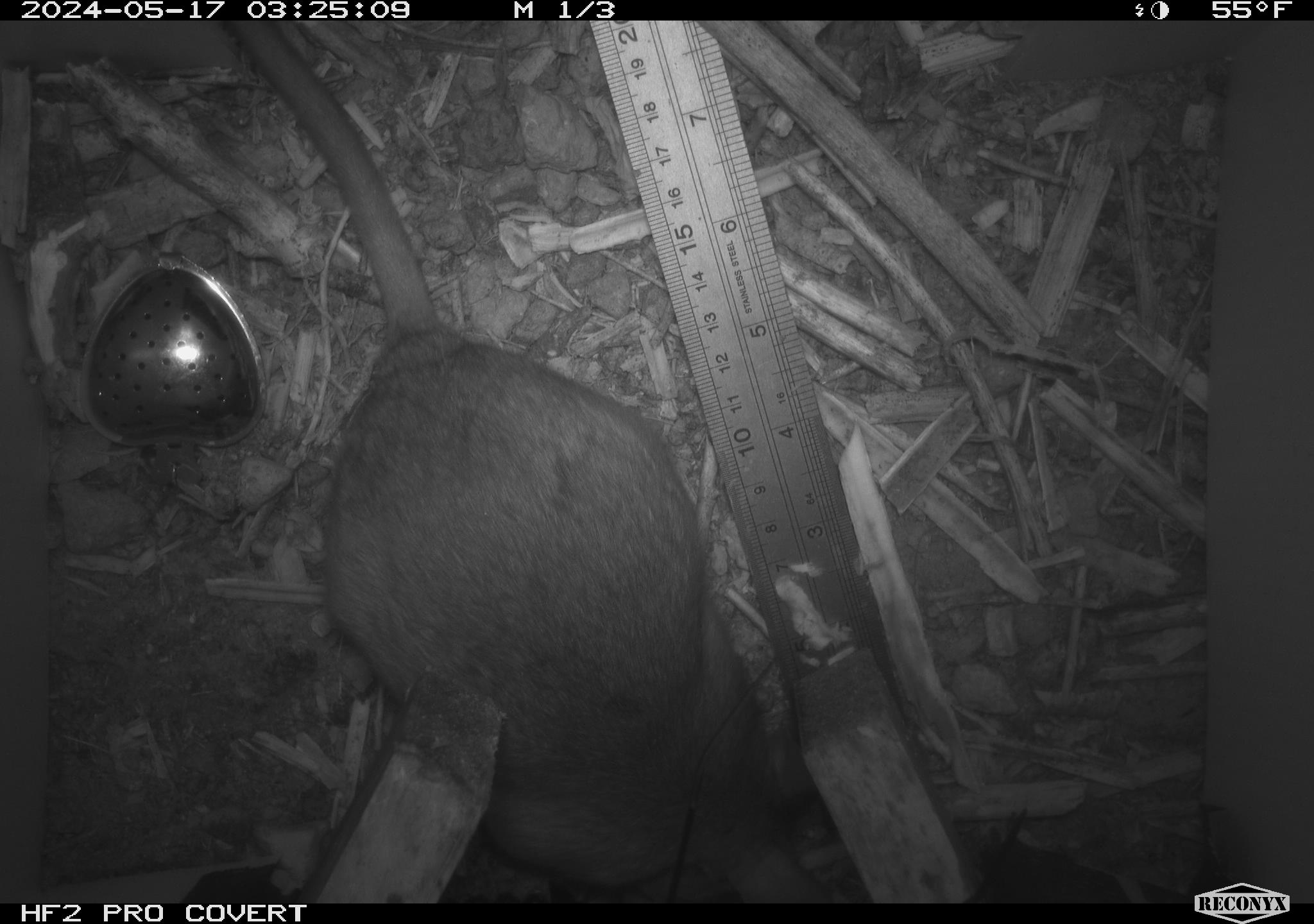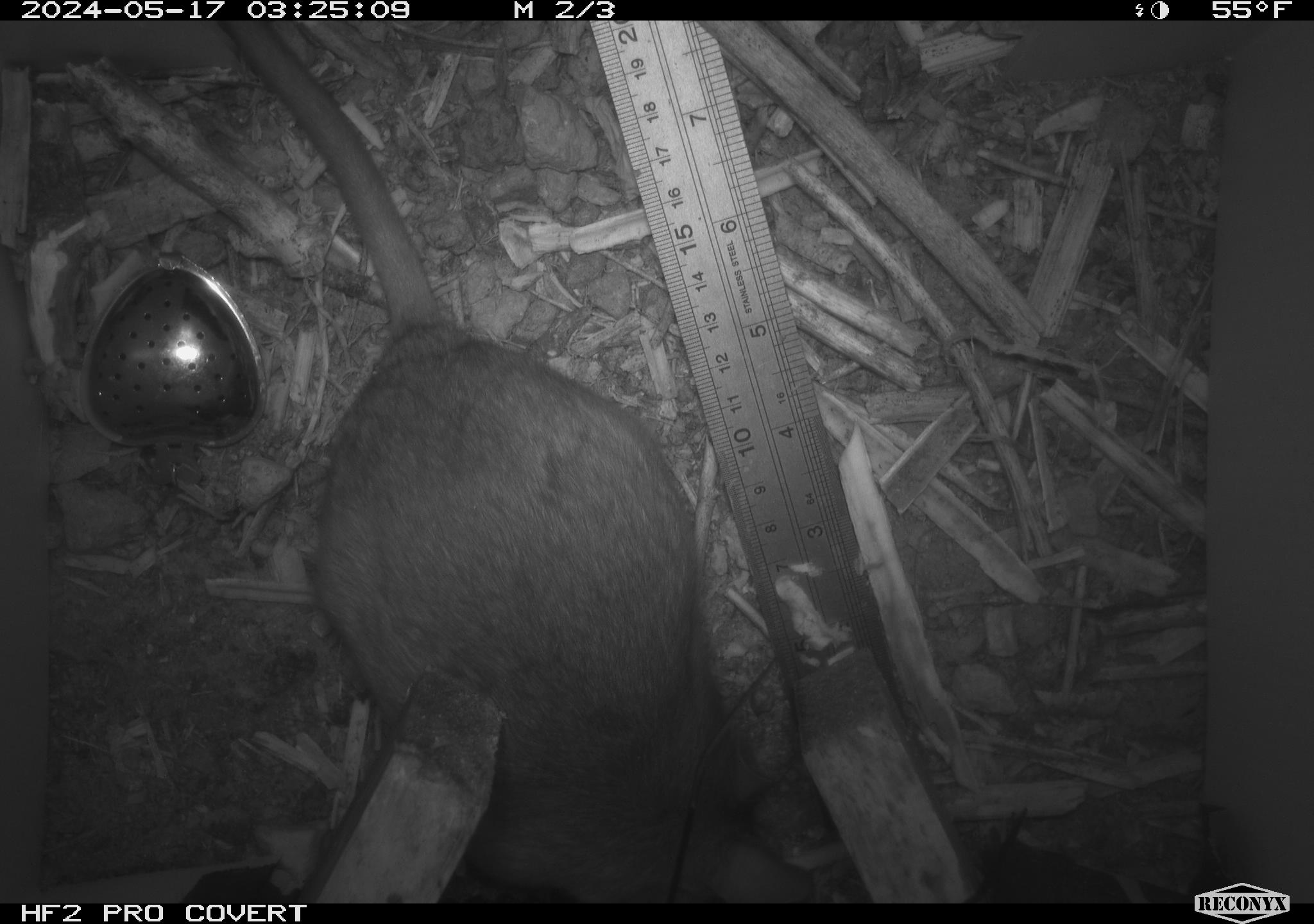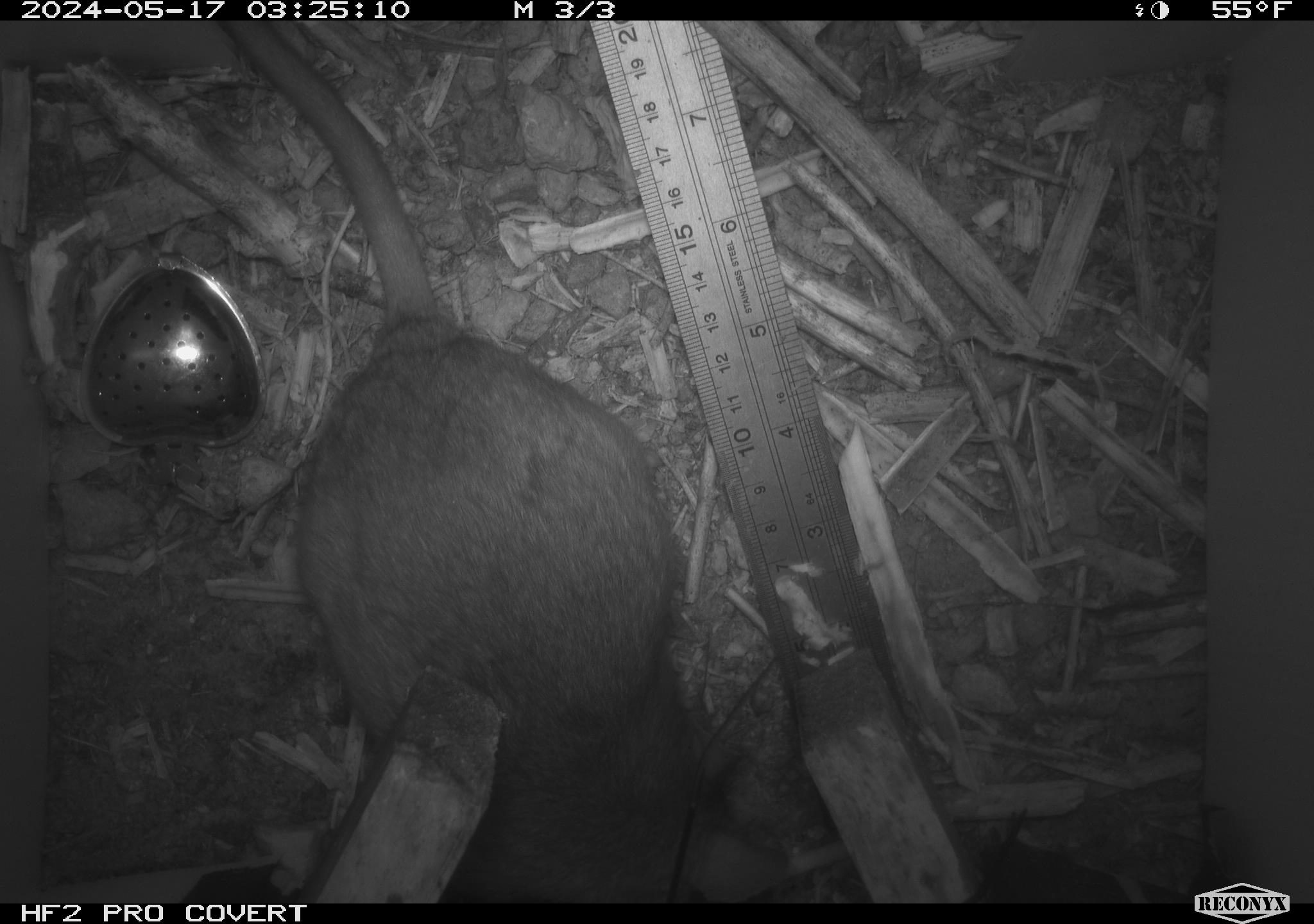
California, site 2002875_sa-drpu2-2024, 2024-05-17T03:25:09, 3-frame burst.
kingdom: Animalia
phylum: Chordata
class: Mammalia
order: Rodentia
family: Cricetidae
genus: Neotoma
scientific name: Neotoma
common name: pack rat or woodrat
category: neotoma species